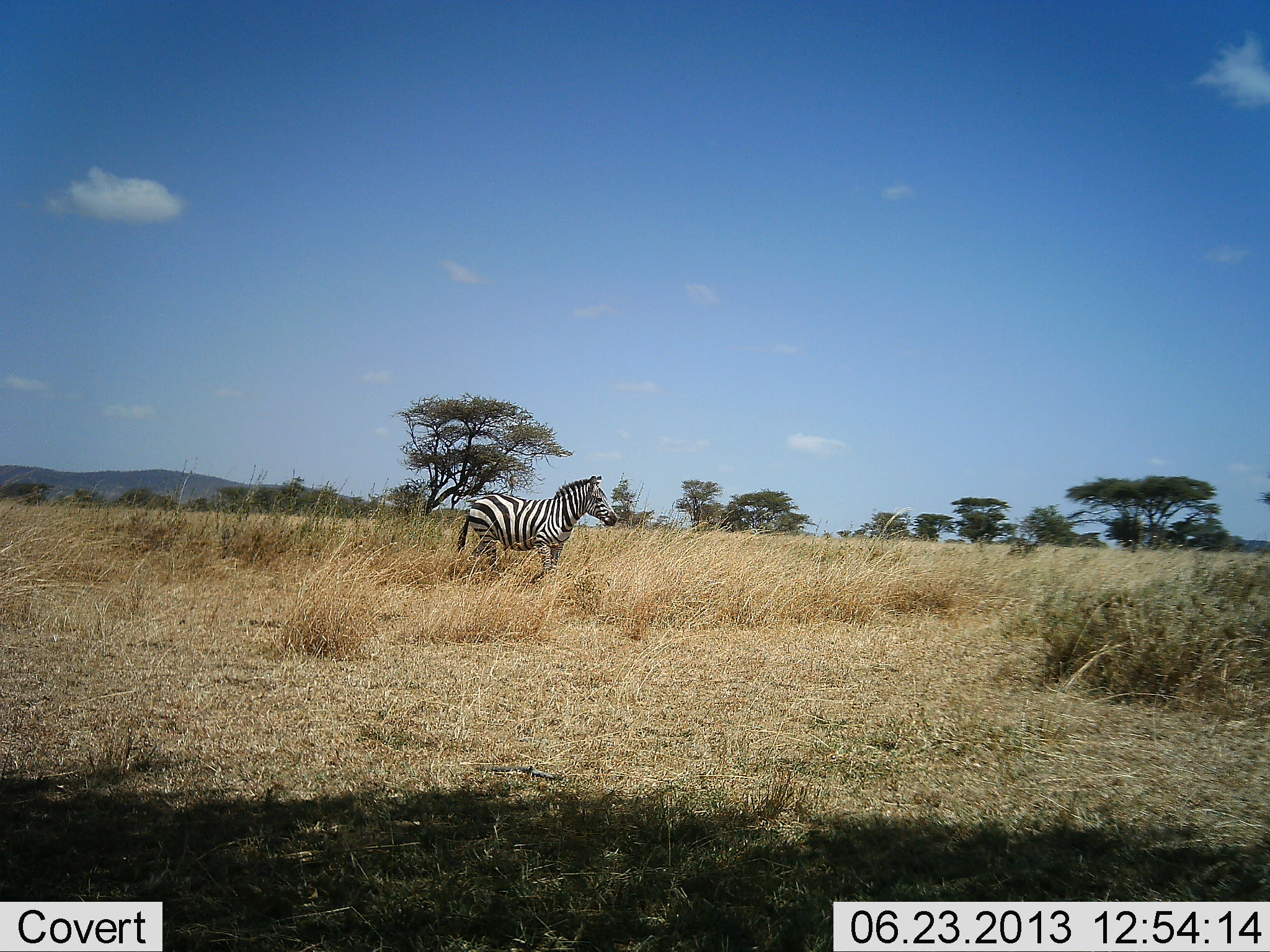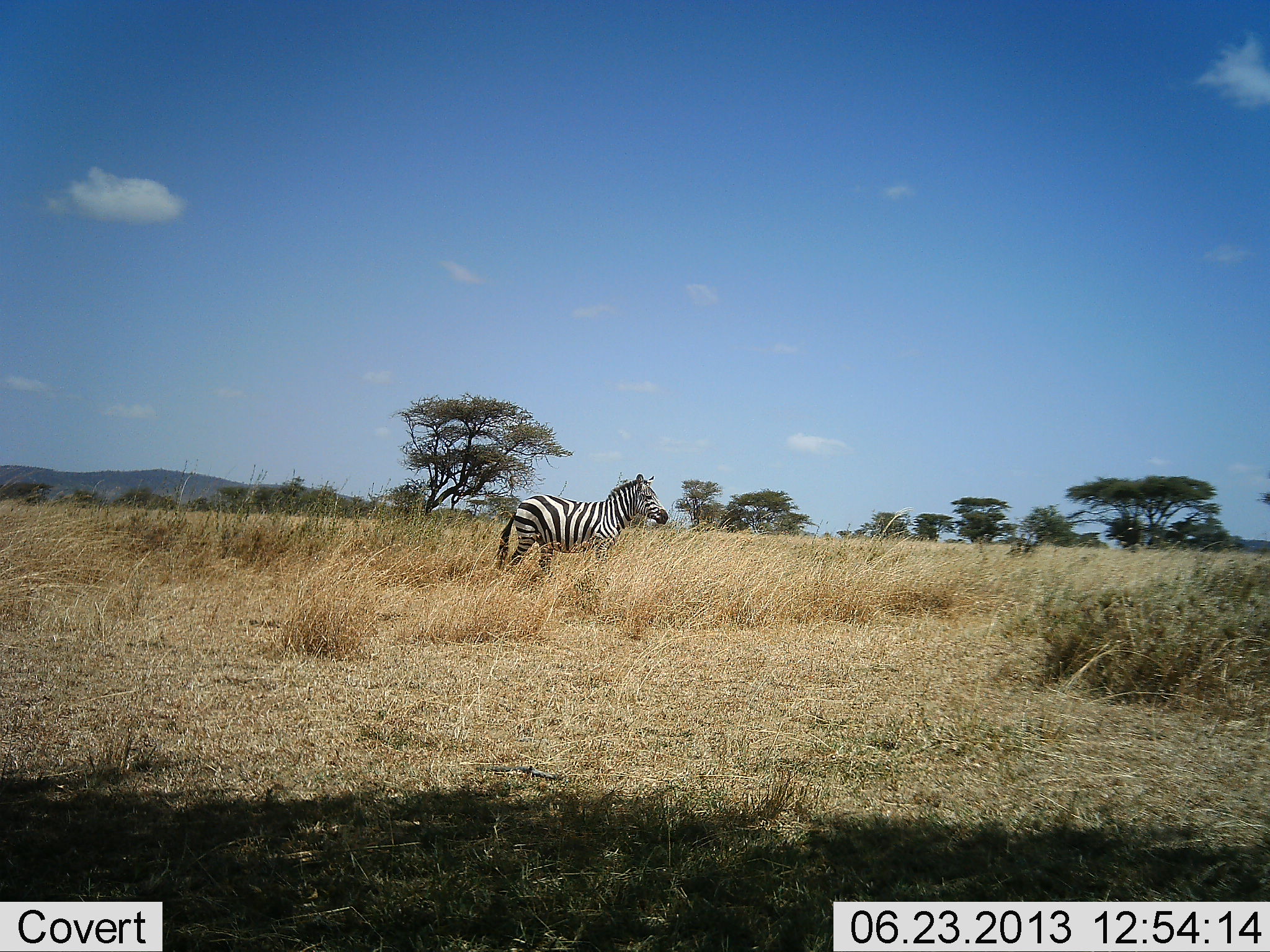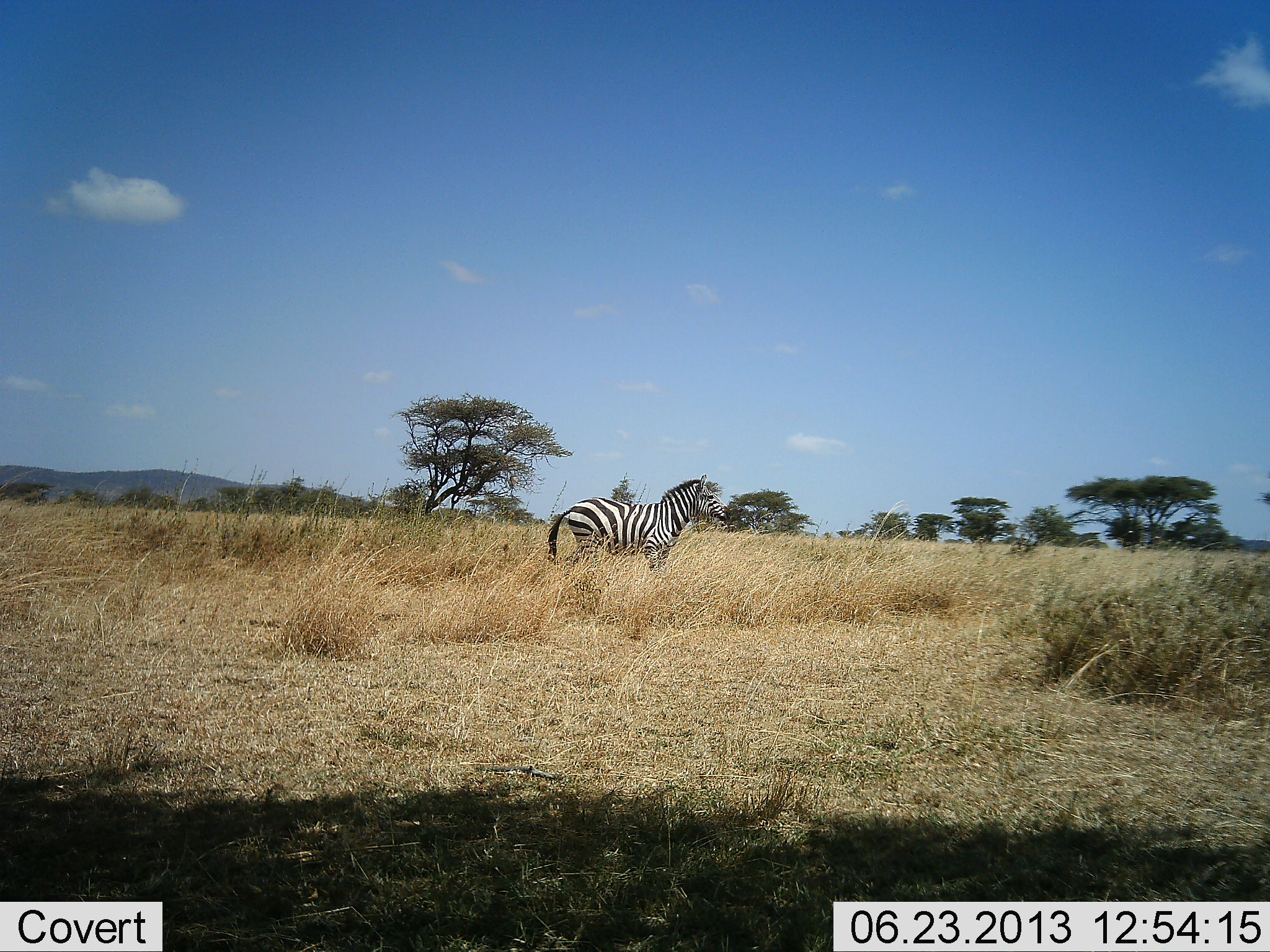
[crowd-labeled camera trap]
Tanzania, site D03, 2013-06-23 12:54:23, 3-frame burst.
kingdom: Animalia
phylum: Chordata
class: Mammalia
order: Perissodactyla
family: Equidae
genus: Equus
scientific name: Equus quagga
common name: plains zebra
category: zebra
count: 1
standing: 10%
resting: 0%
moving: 90%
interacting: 0%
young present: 0%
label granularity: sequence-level